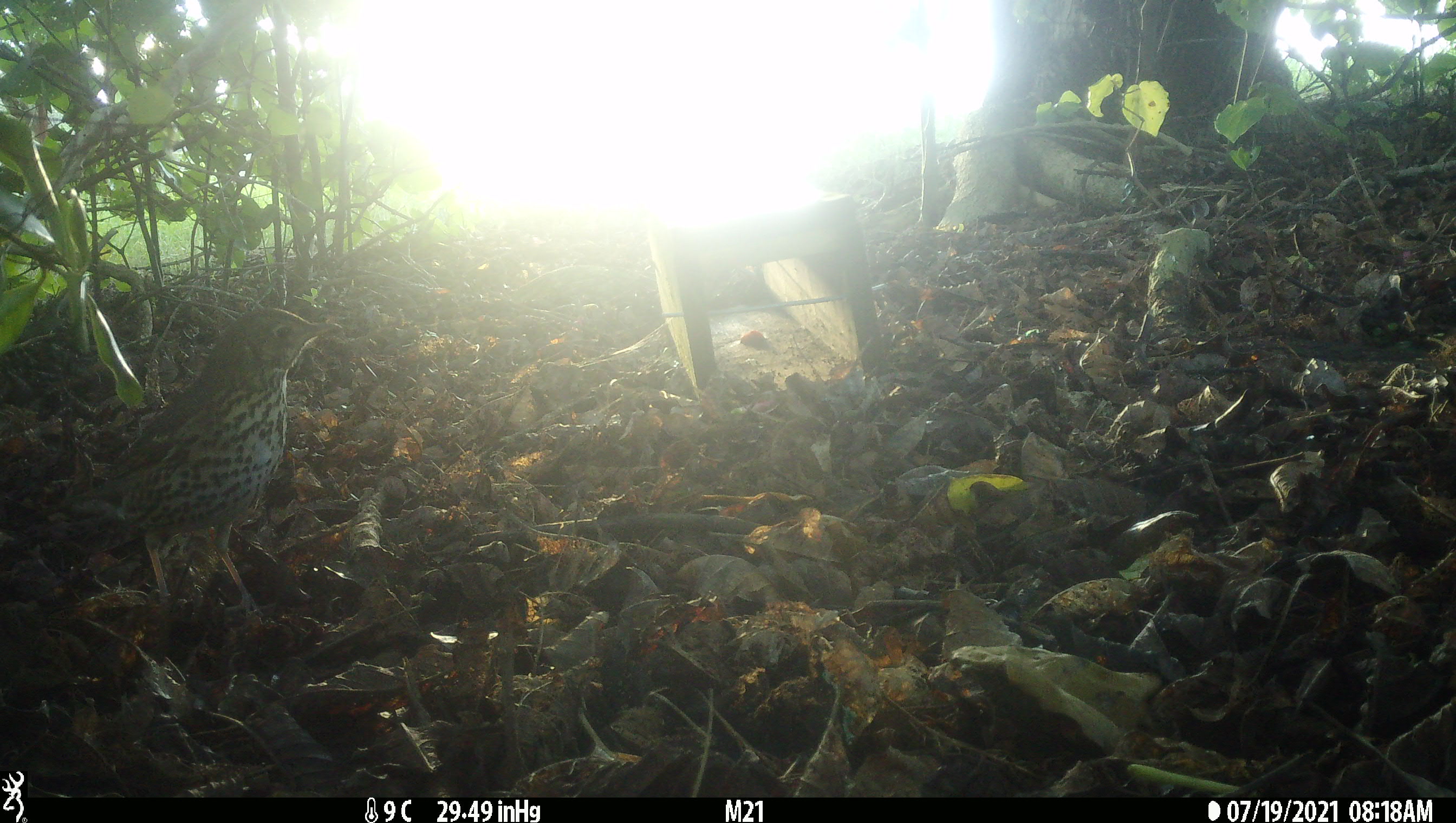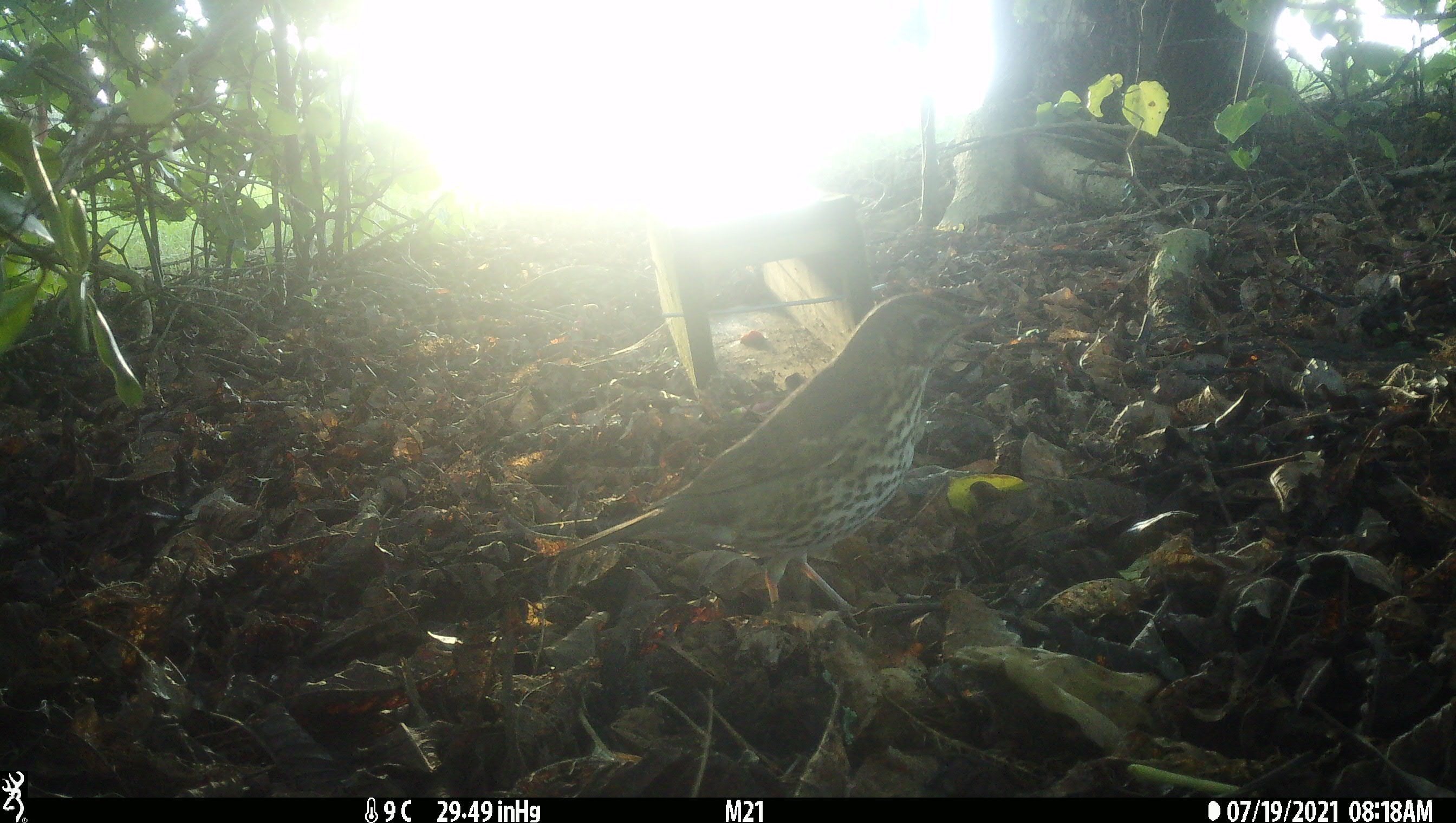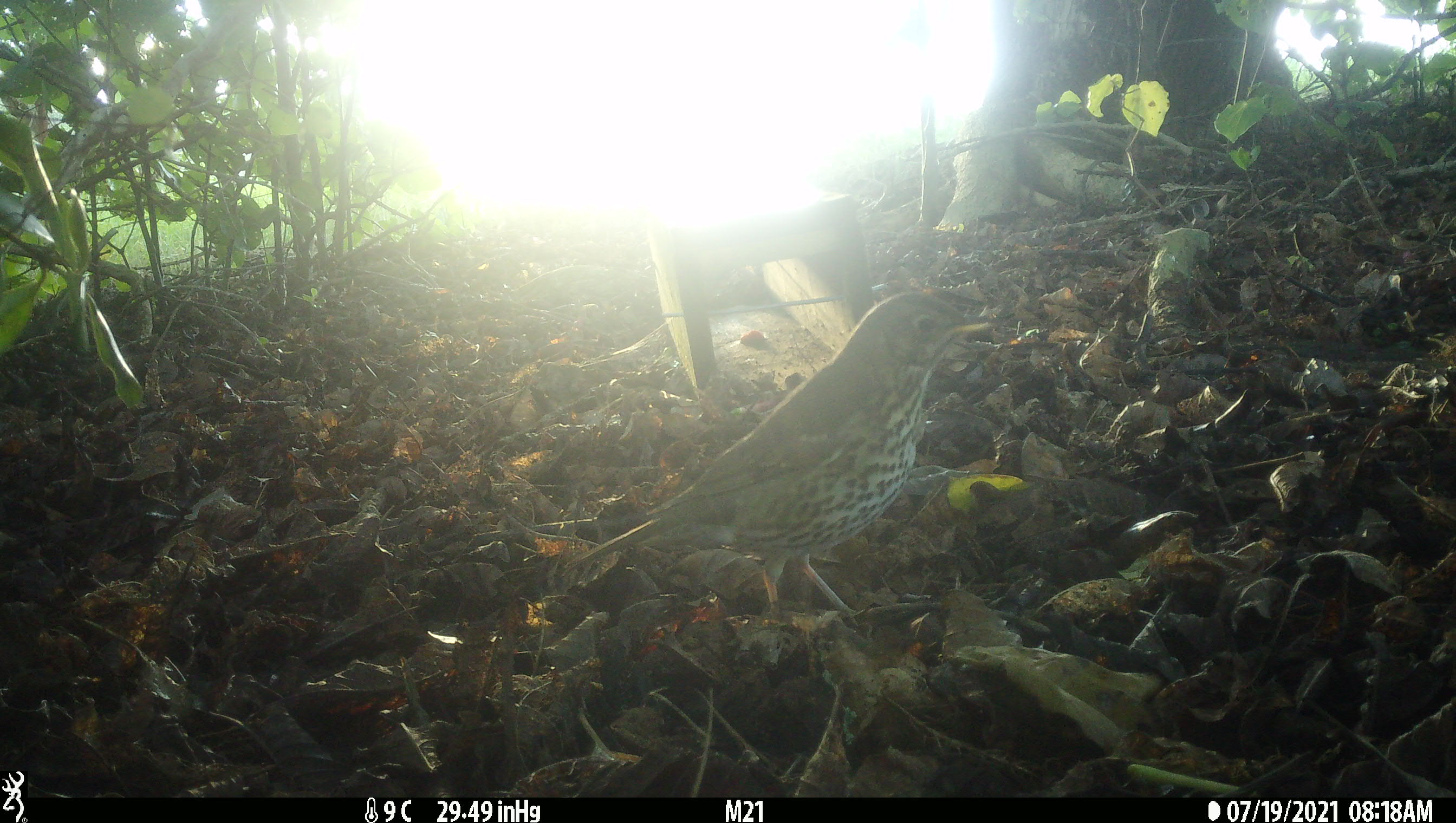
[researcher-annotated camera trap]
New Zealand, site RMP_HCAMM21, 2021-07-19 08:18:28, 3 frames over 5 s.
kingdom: Animalia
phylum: Chordata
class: Aves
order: Passeriformes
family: Turdidae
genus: Turdus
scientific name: Turdus philomelos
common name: song thrush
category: thrush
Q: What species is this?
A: Thrush (song thrush) (Turdus philomelos).